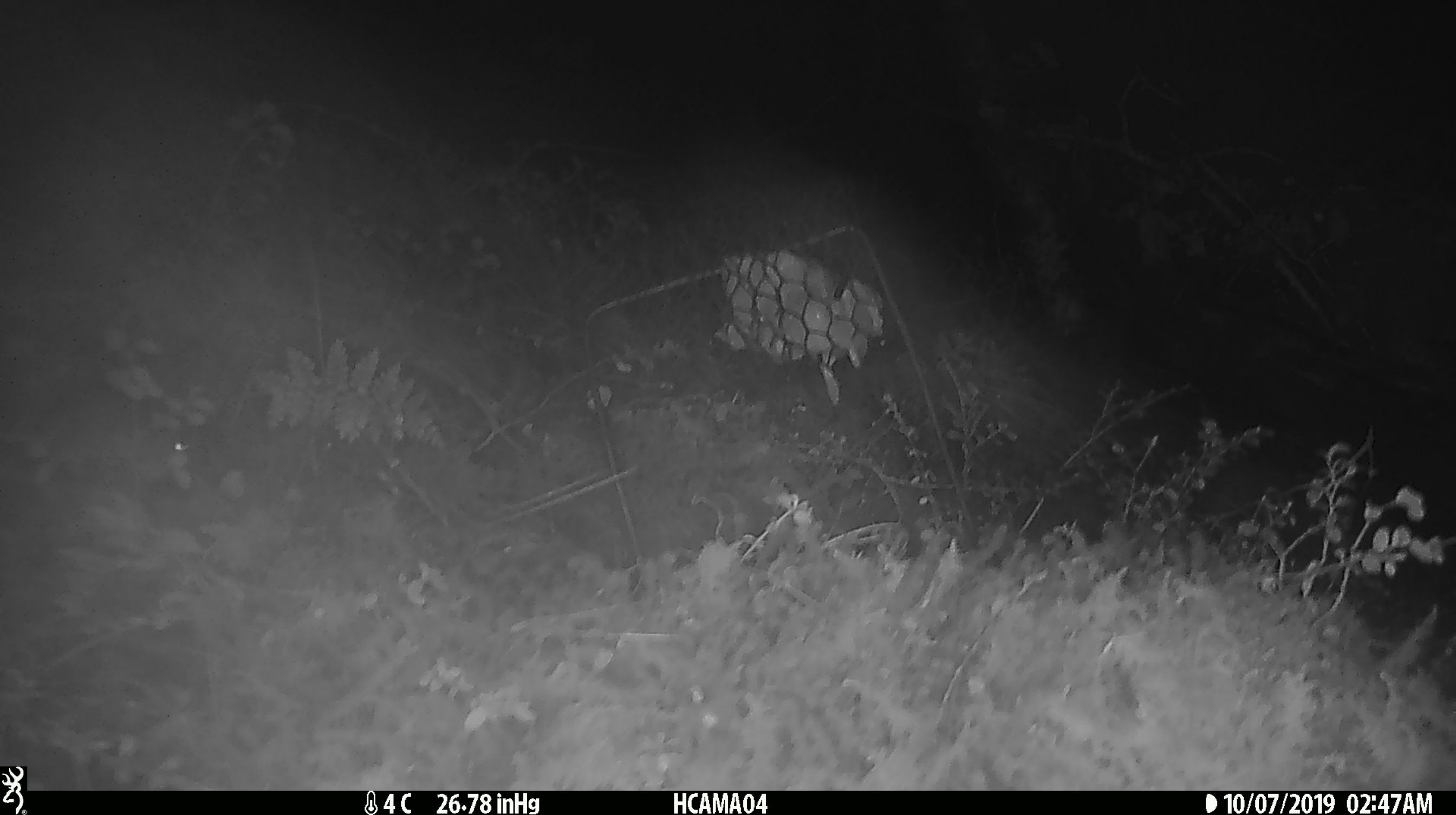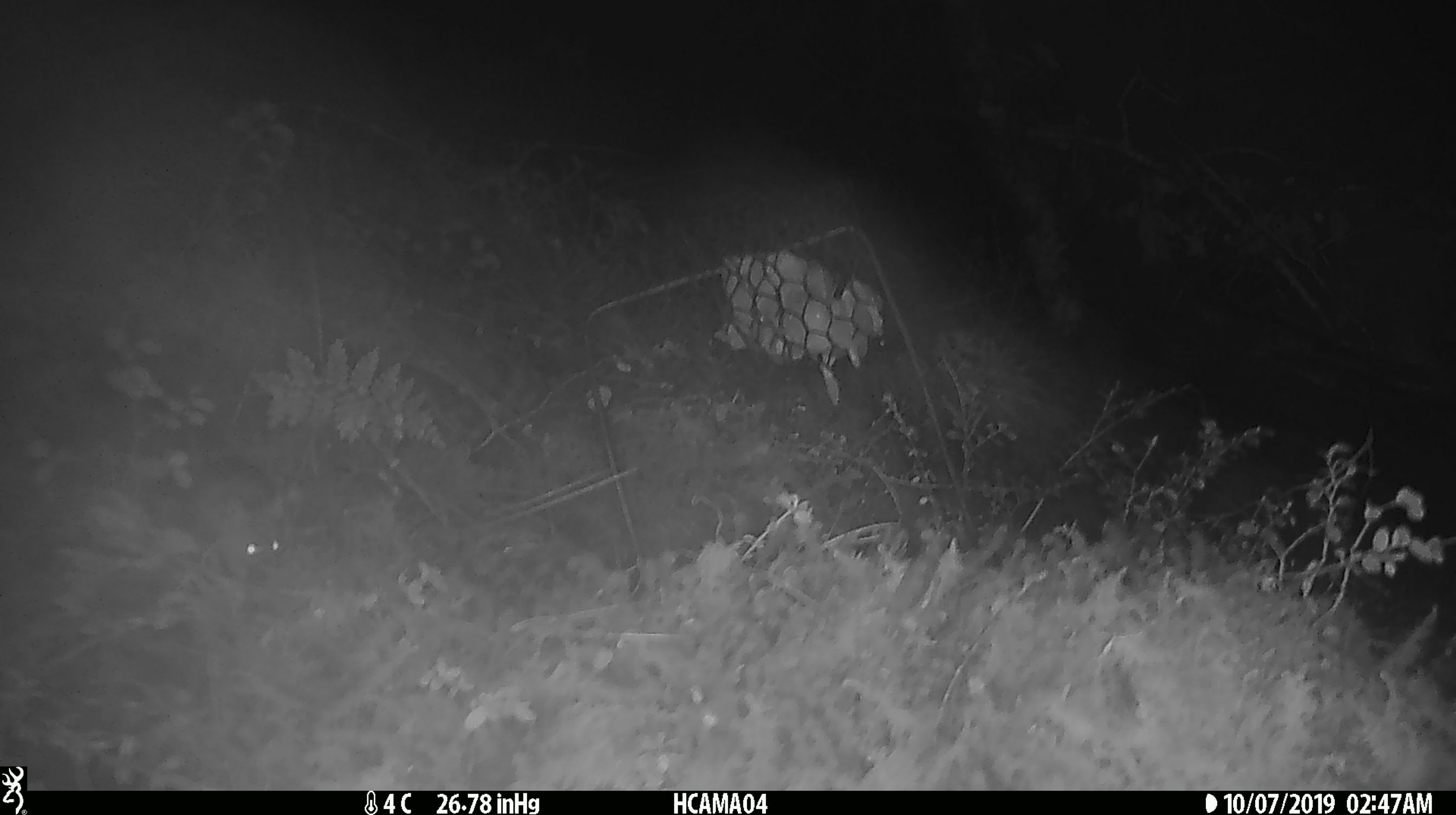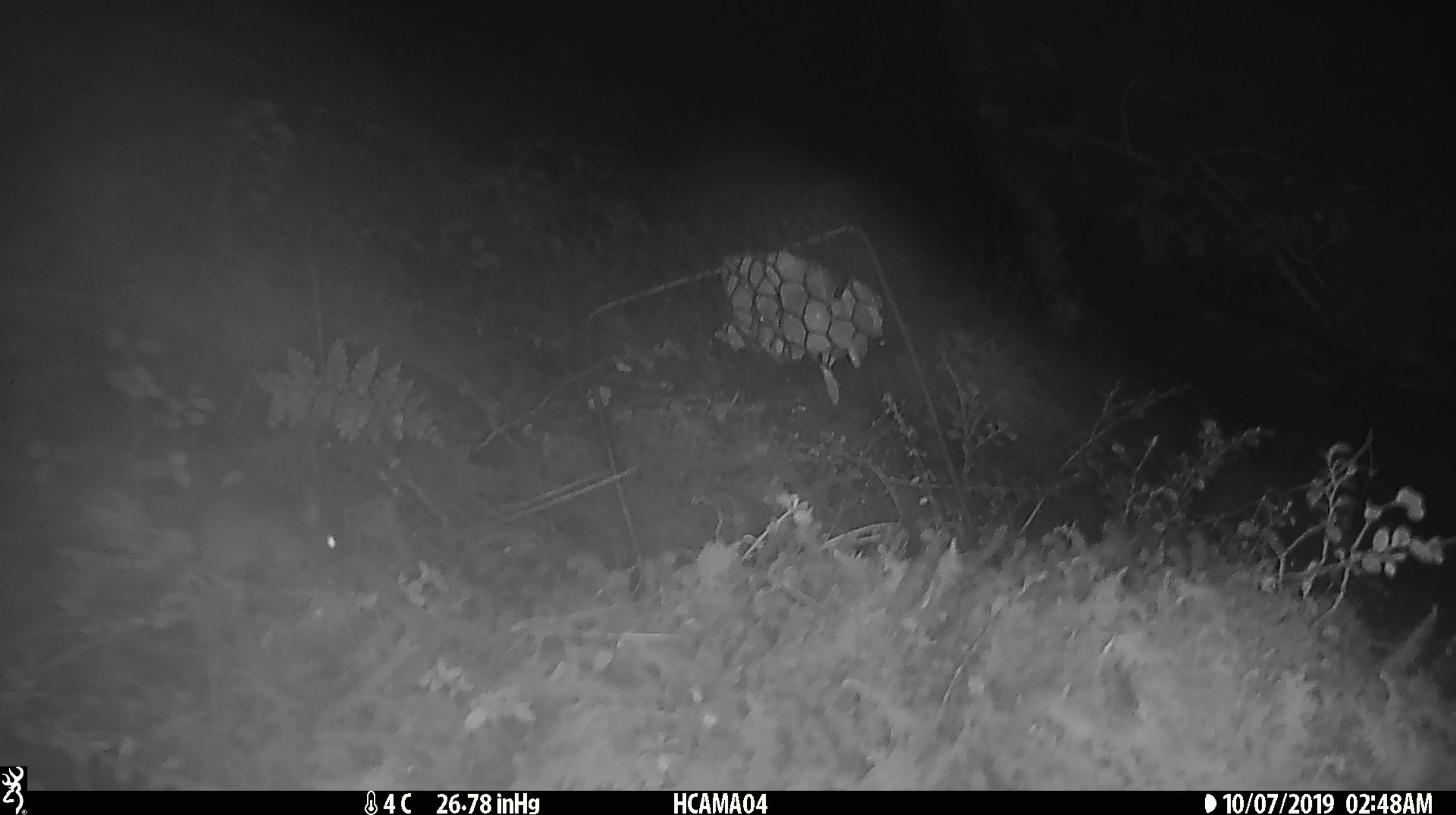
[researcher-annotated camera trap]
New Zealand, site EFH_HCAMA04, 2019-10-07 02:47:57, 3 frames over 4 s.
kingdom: Animalia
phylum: Chordata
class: Mammalia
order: Rodentia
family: Muridae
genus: Mus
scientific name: Mus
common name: mouse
Mouse (Mus).